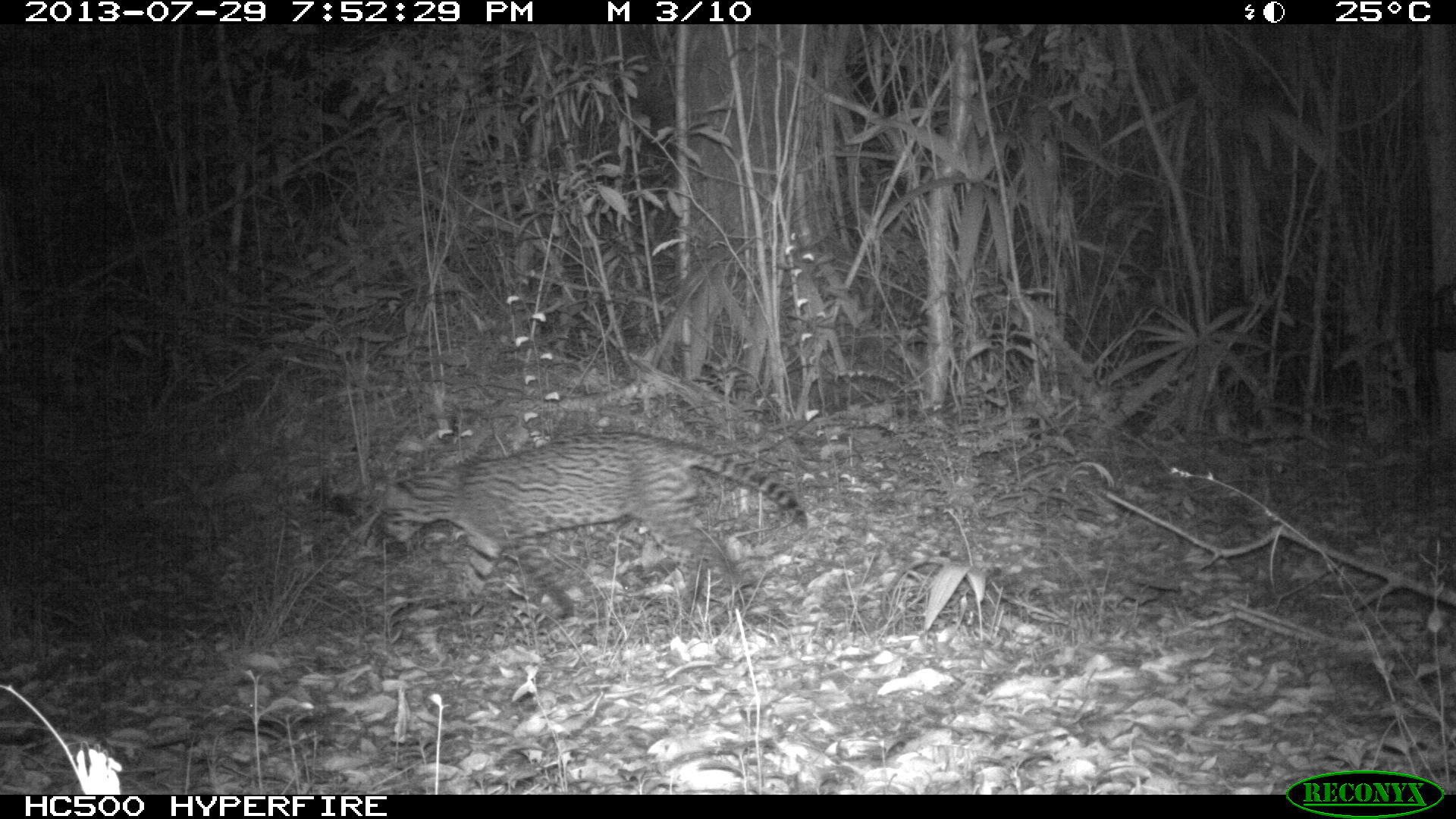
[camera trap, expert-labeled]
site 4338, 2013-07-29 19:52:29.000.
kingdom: Animalia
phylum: Chordata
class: Mammalia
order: Carnivora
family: Felidae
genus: Leopardus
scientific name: Leopardus pardalis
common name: ocelot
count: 1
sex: female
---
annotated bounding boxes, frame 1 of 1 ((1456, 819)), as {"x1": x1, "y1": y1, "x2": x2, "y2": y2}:
leopardus pardalis: {"x1": 373, "y1": 429, "x2": 807, "y2": 634}